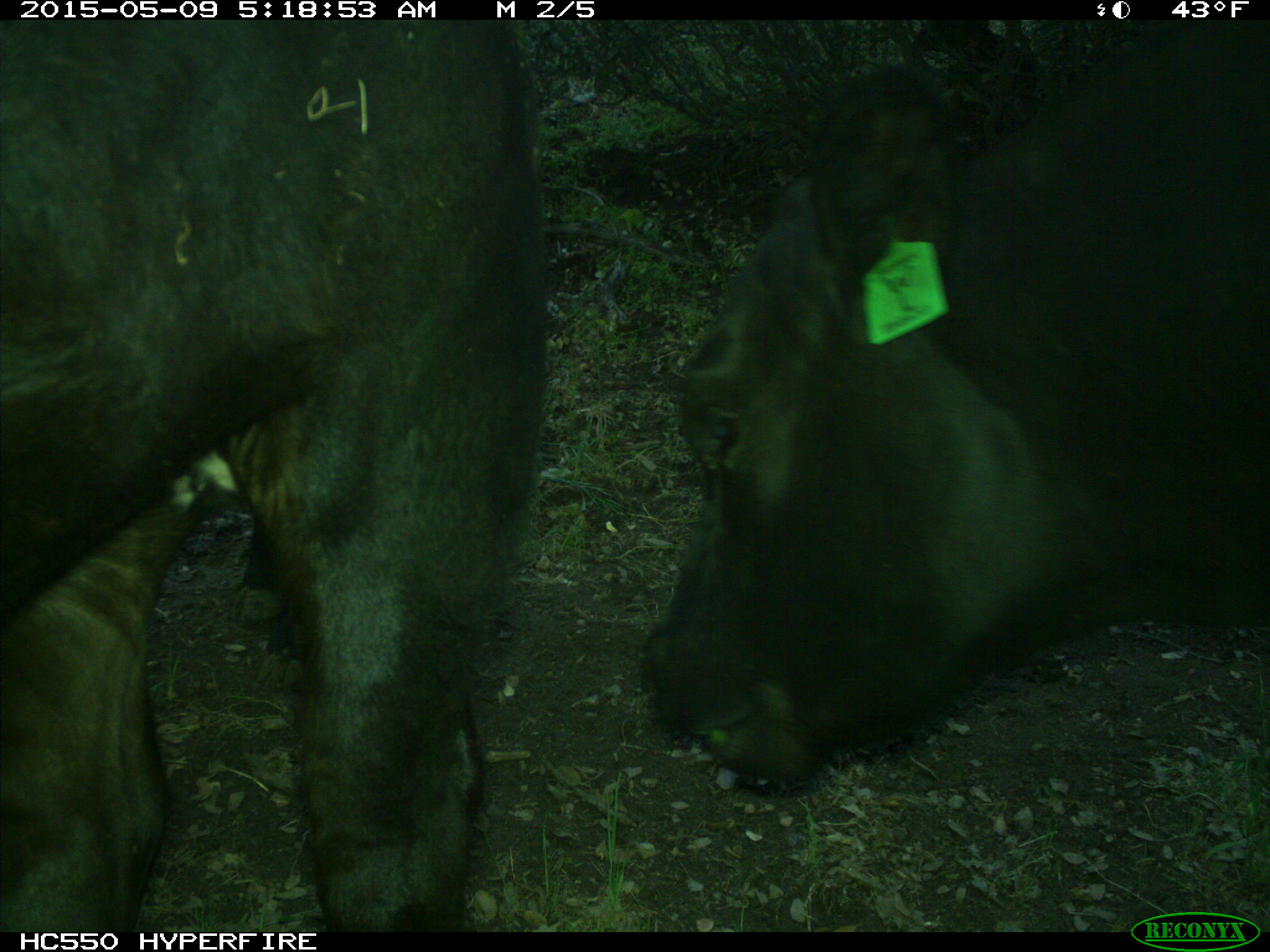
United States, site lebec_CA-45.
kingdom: Animalia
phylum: Chordata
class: Mammalia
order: Artiodactyla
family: Bovidae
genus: Bos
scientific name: Bos taurus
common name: domestic cow